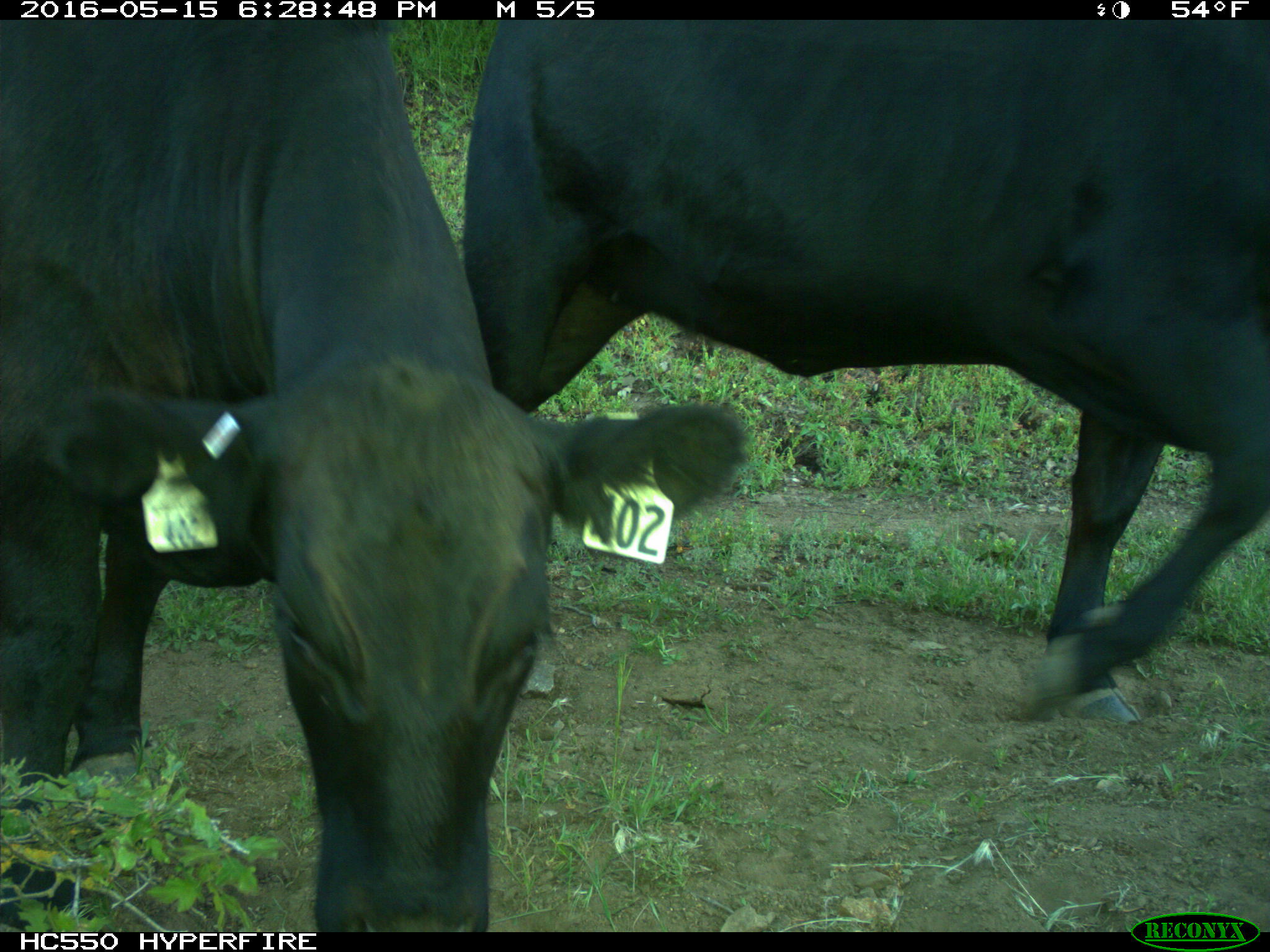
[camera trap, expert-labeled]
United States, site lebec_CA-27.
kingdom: Animalia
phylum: Chordata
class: Mammalia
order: Artiodactyla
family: Bovidae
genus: Bos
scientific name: Bos taurus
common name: domestic cow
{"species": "Bos taurus (domestic cow)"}